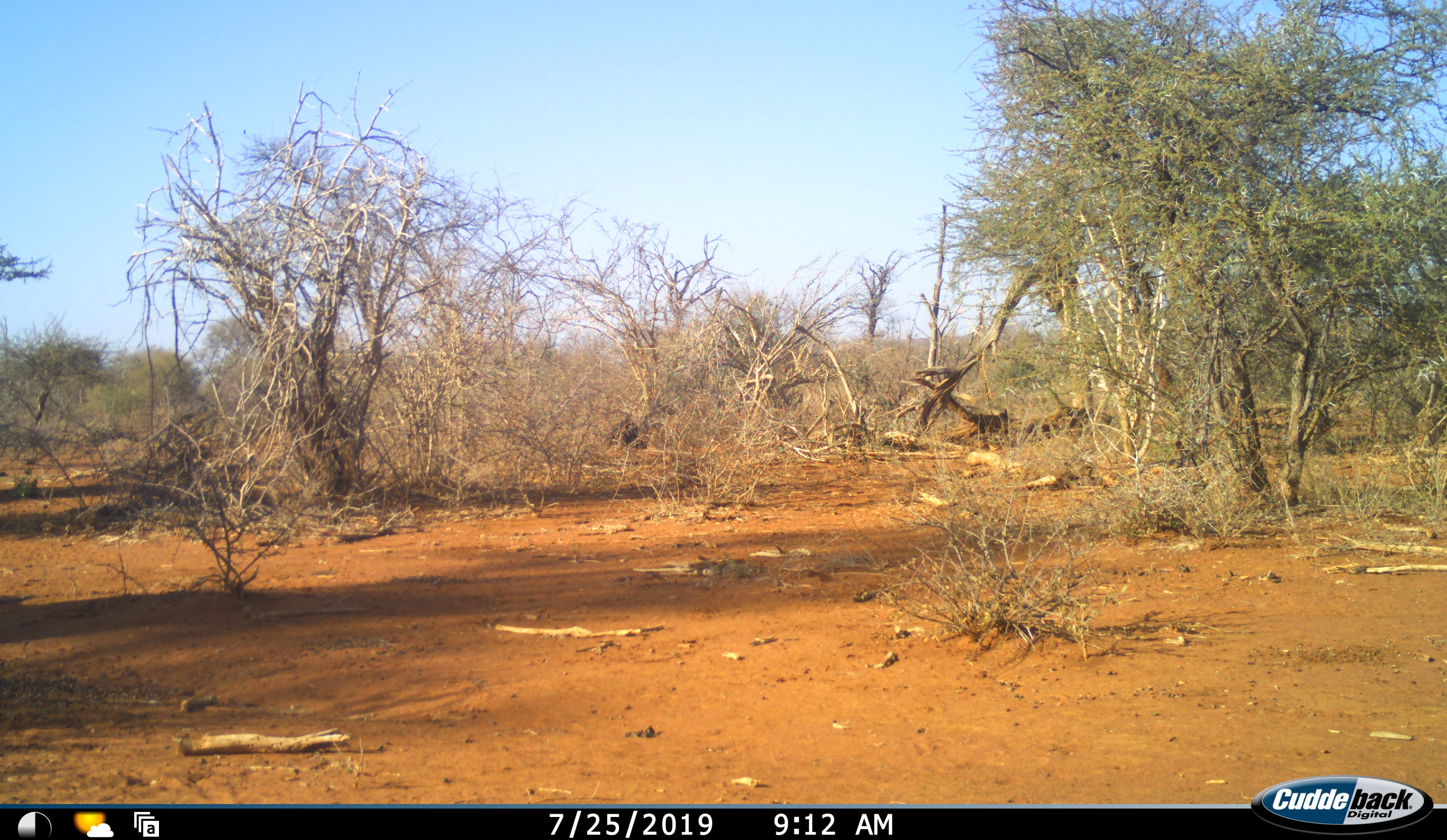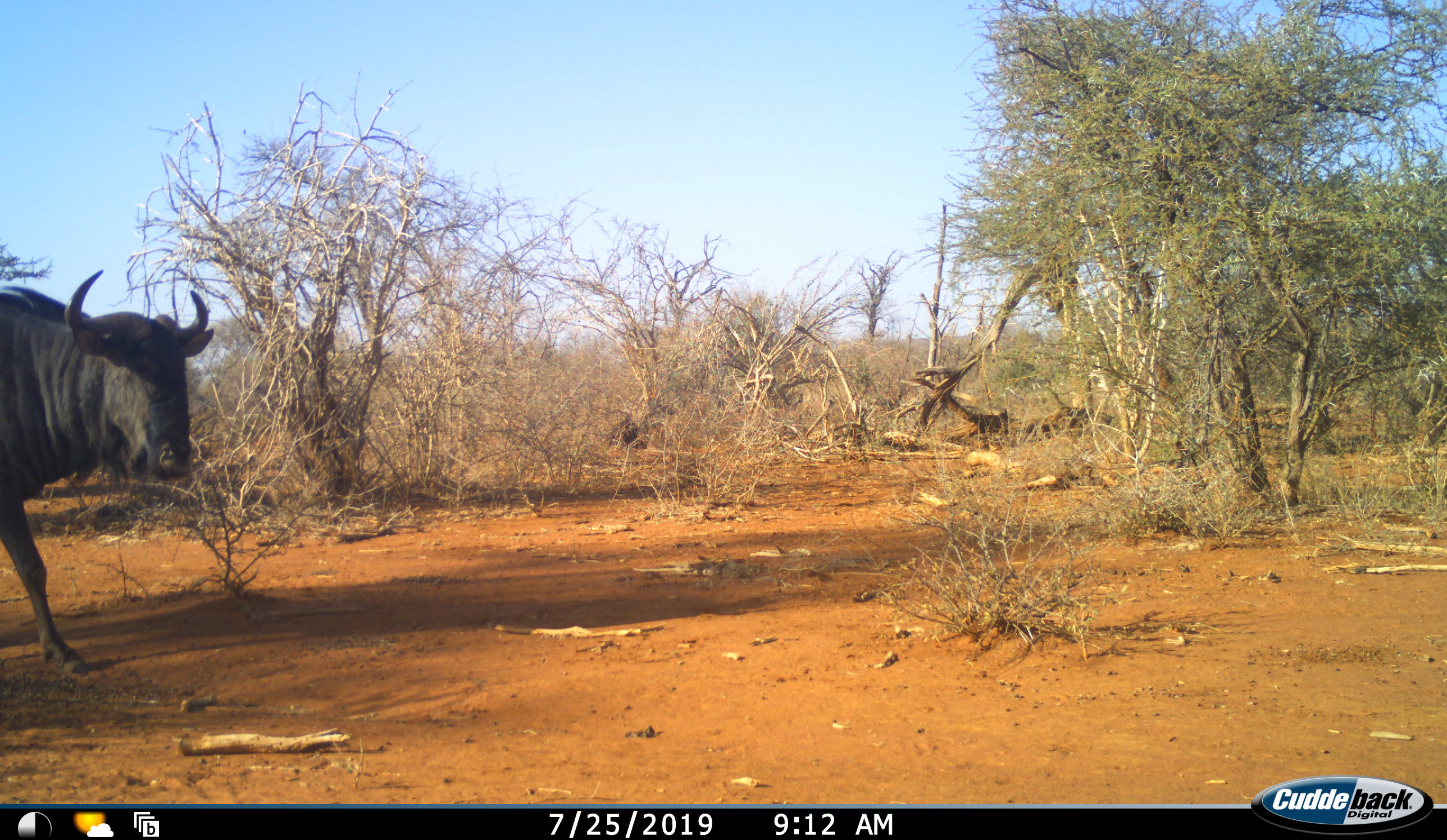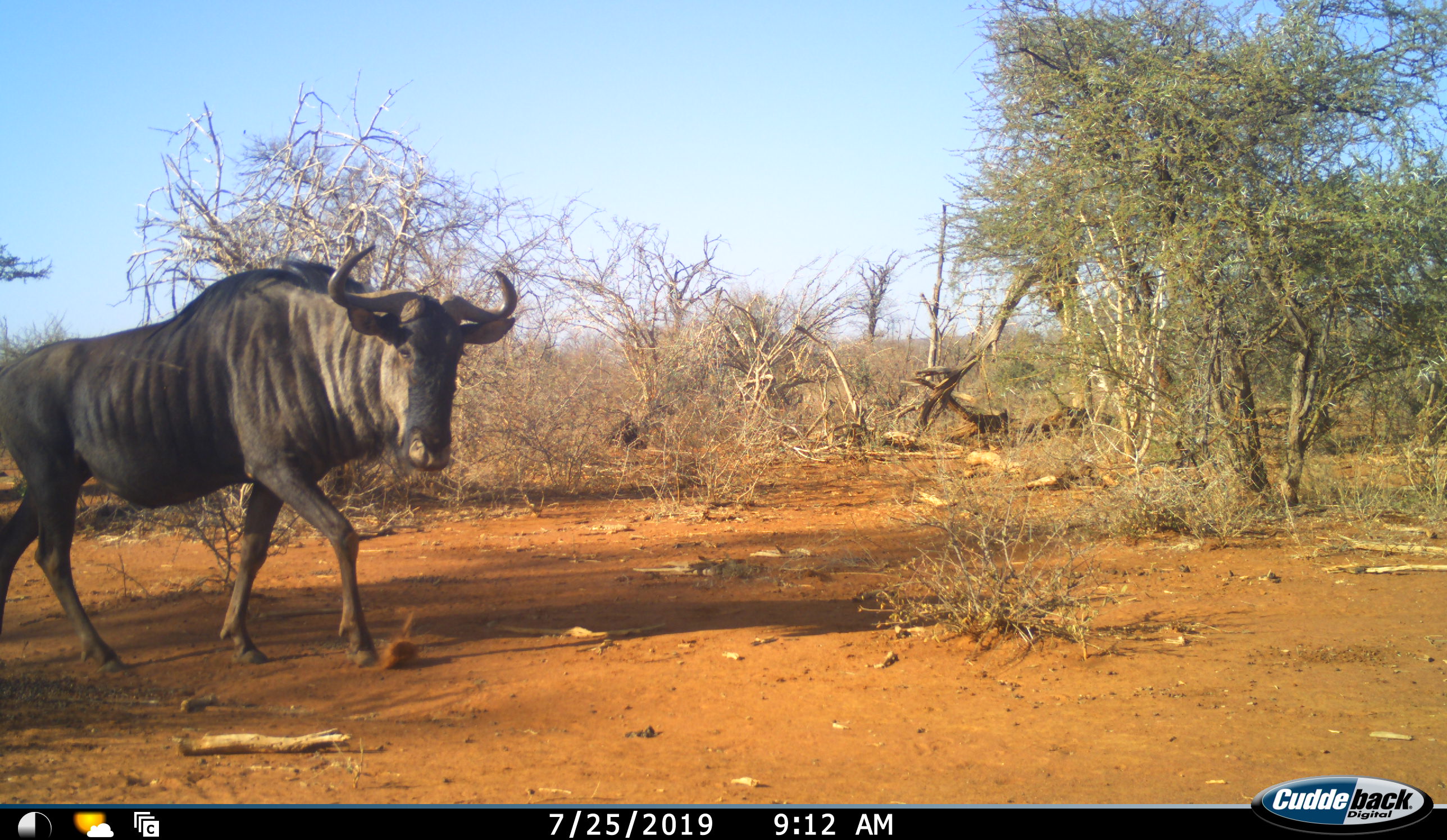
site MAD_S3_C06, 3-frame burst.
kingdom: Animalia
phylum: Chordata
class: Mammalia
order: Artiodactyla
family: Bovidae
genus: Connochaetes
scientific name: Connochaetes taurinus taurinus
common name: blue wildebeest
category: wildebeestblue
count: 1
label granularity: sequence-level